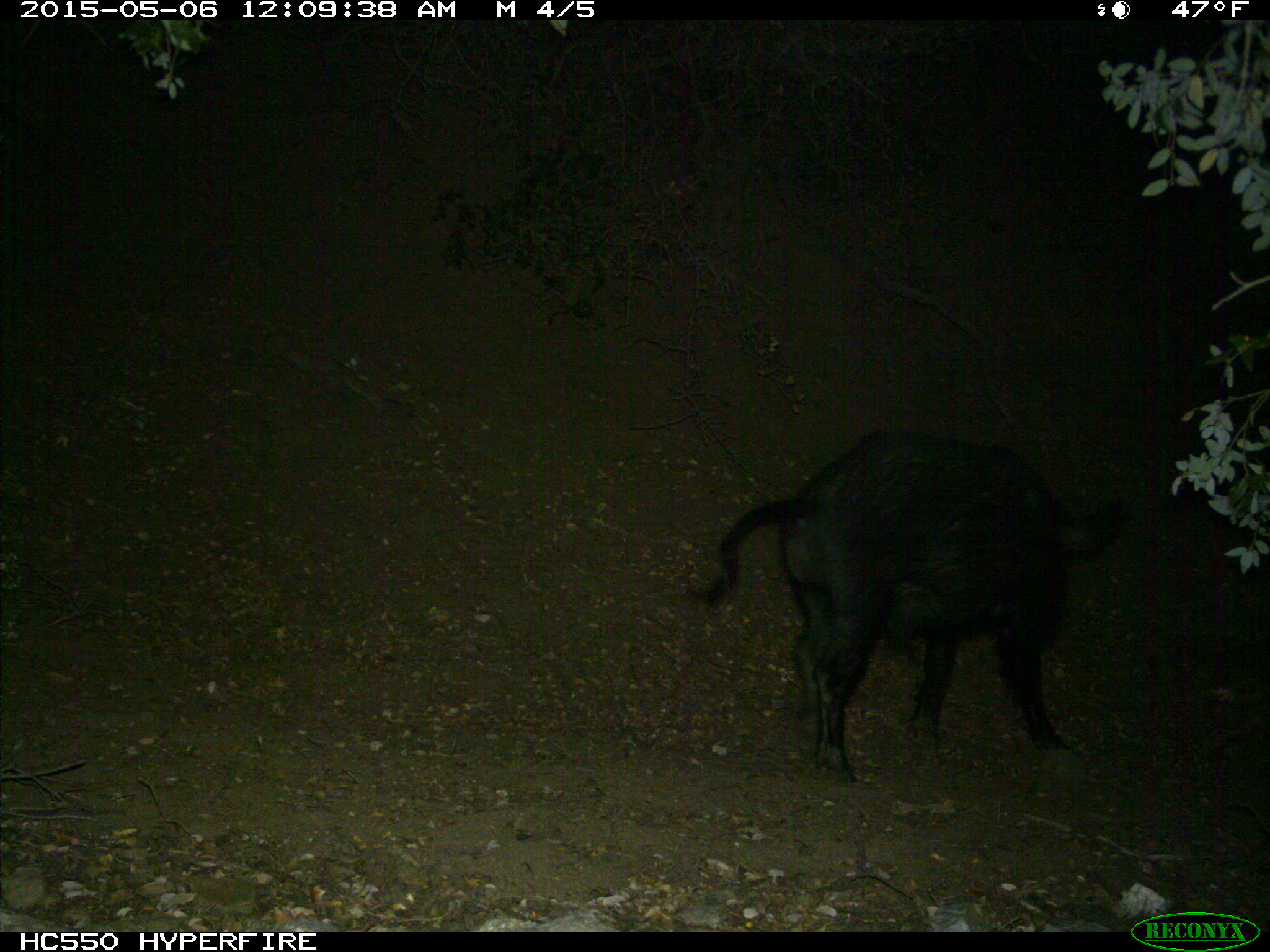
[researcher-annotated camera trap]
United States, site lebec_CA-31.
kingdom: Animalia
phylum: Chordata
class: Mammalia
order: Artiodactyla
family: Suidae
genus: Sus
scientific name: Sus scrofa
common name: wild boar